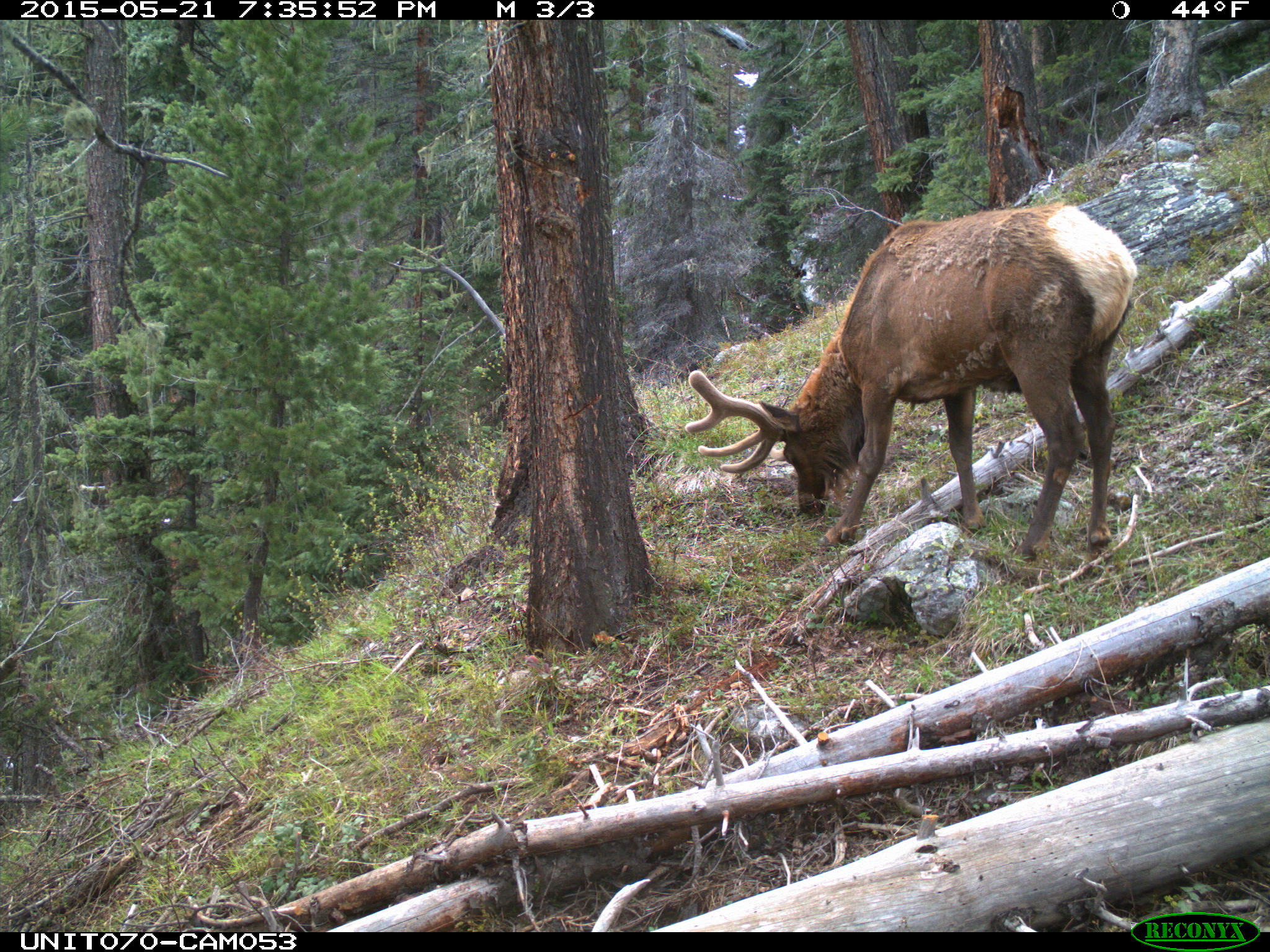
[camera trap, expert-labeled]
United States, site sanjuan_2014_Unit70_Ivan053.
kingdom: Animalia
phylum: Chordata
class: Mammalia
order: Artiodactyla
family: Cervidae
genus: Cervus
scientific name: Cervus elaphus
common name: red deer